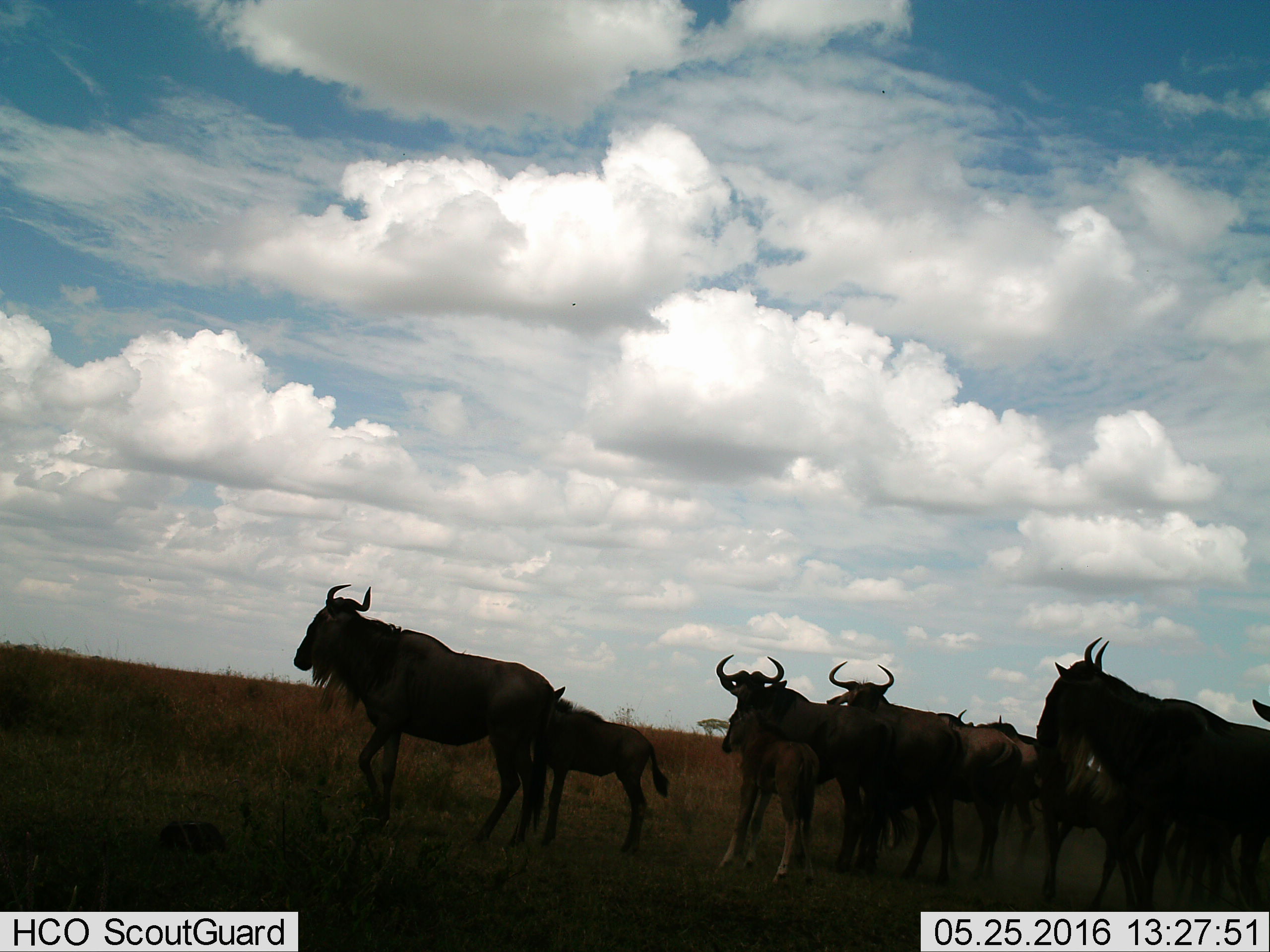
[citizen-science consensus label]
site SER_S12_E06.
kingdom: Animalia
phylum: Chordata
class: Mammalia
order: Artiodactyla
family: Bovidae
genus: Connochaetes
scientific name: Connochaetes taurinus taurinus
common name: blue wildebeest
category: wildebeestblue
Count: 10.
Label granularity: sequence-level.